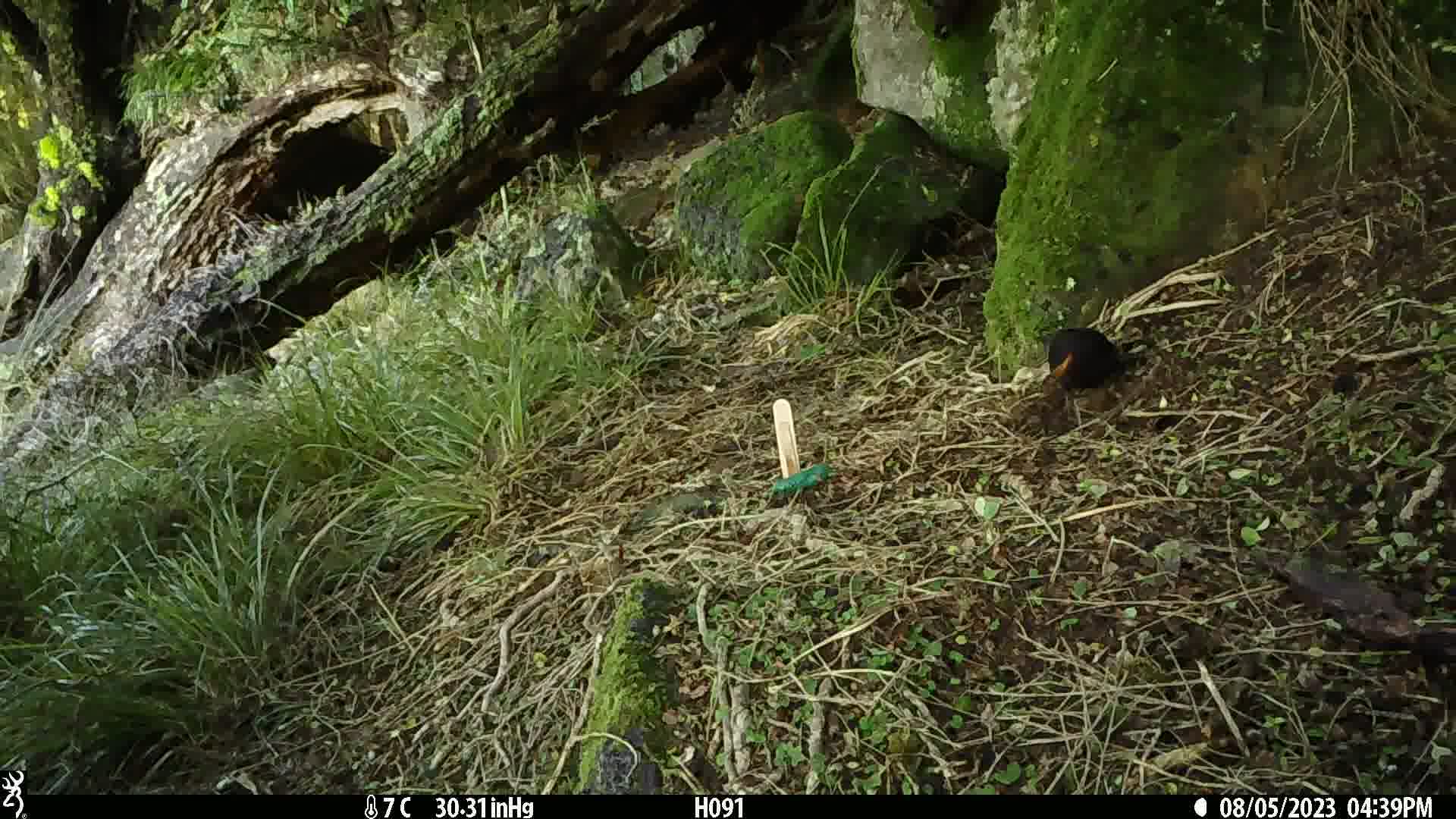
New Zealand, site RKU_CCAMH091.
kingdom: Animalia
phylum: Chordata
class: Aves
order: Passeriformes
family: Turdidae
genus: Turdus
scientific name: Turdus merula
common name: eurasian blackbird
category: blackbird